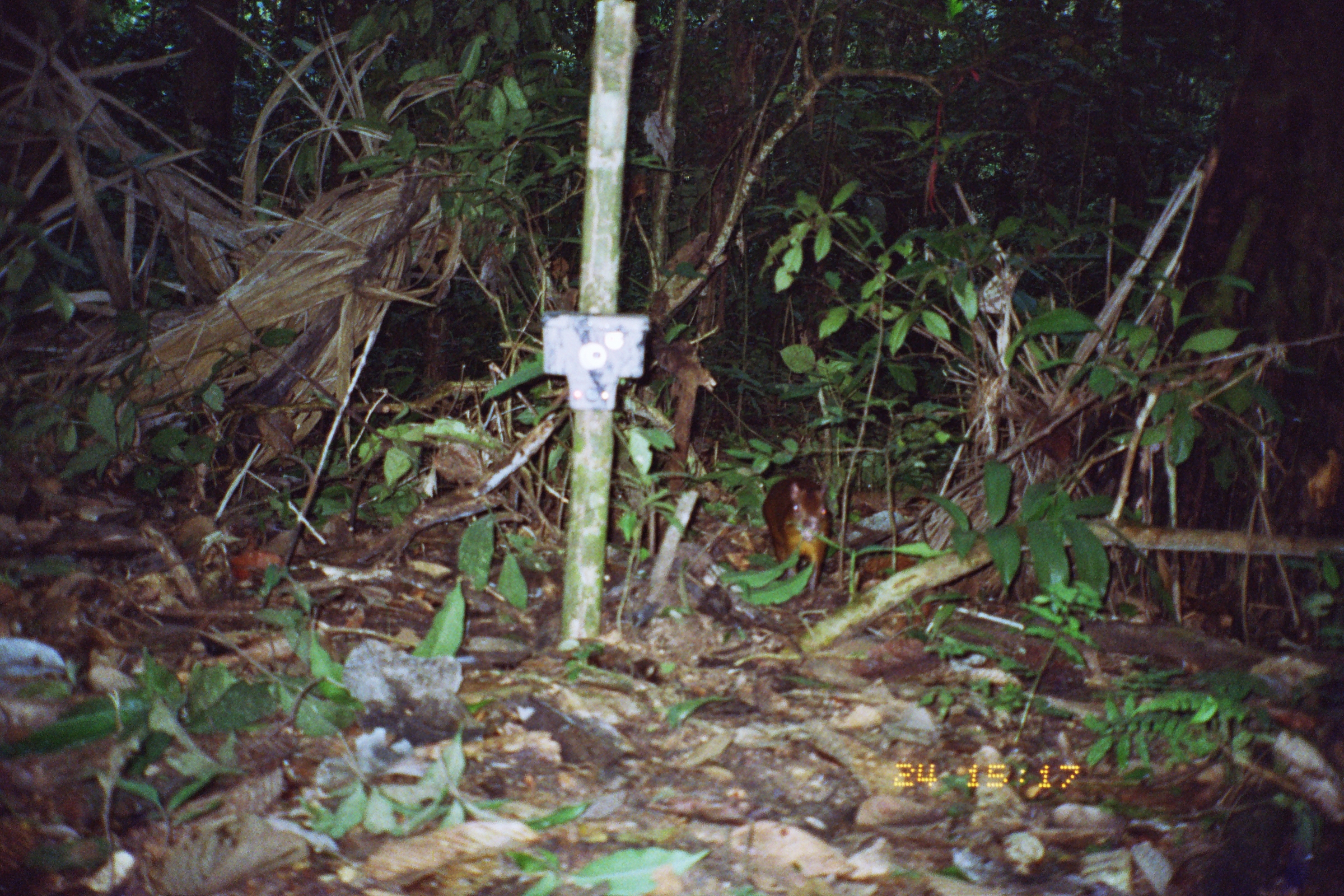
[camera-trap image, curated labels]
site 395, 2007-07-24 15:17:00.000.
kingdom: Animalia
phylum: Chordata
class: Mammalia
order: Rodentia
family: Dasyproctidae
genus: Dasyprocta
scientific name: Dasyprocta punctata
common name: central american agouti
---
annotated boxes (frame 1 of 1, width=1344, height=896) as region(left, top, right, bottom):
dasyprocta punctata: region(763, 475, 831, 597)